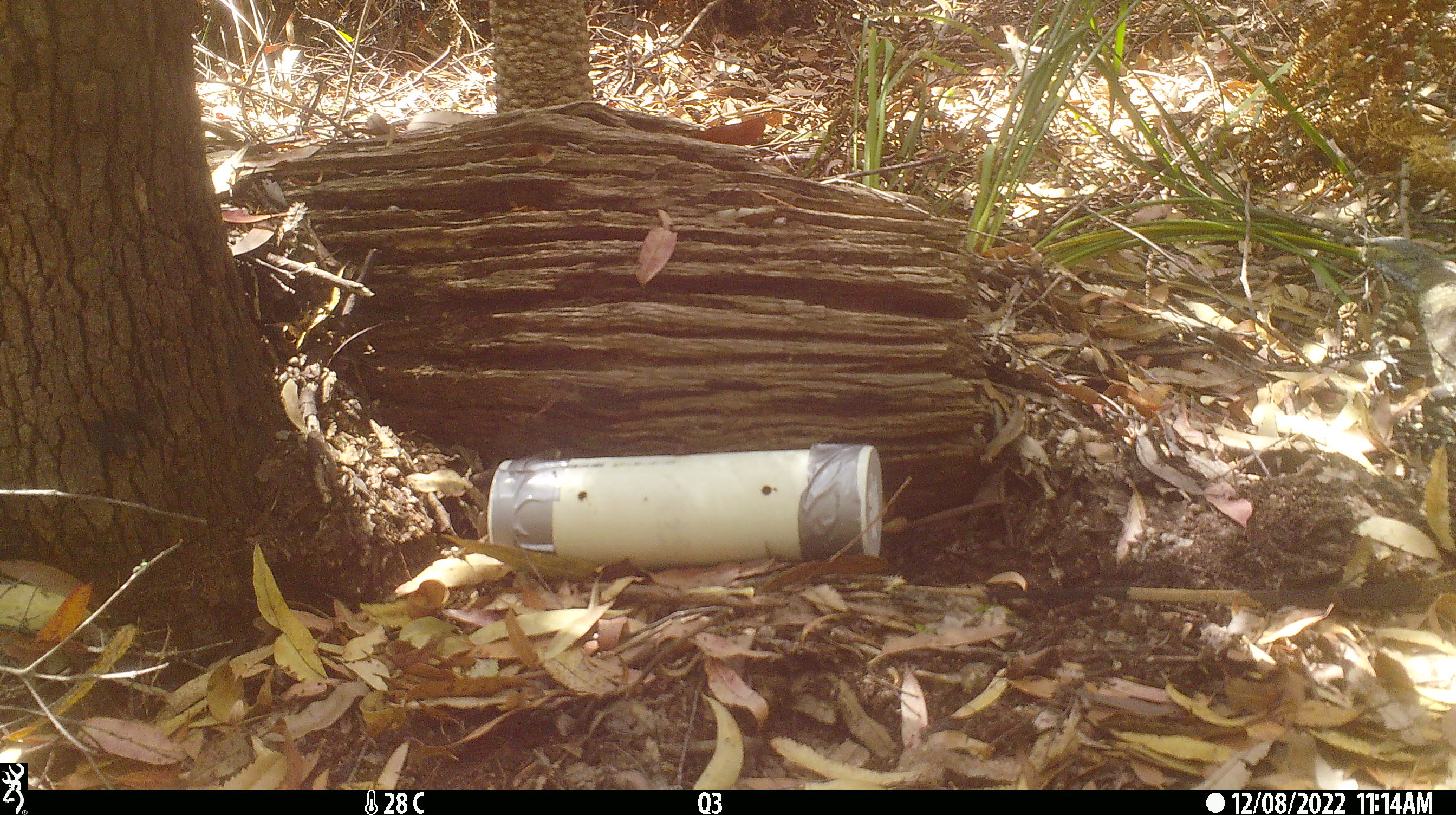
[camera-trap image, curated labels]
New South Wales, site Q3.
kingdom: Animalia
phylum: Chordata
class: Reptilia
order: Squamata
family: Varanidae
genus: Varanus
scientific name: Varanus varius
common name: lace monitor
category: goanna